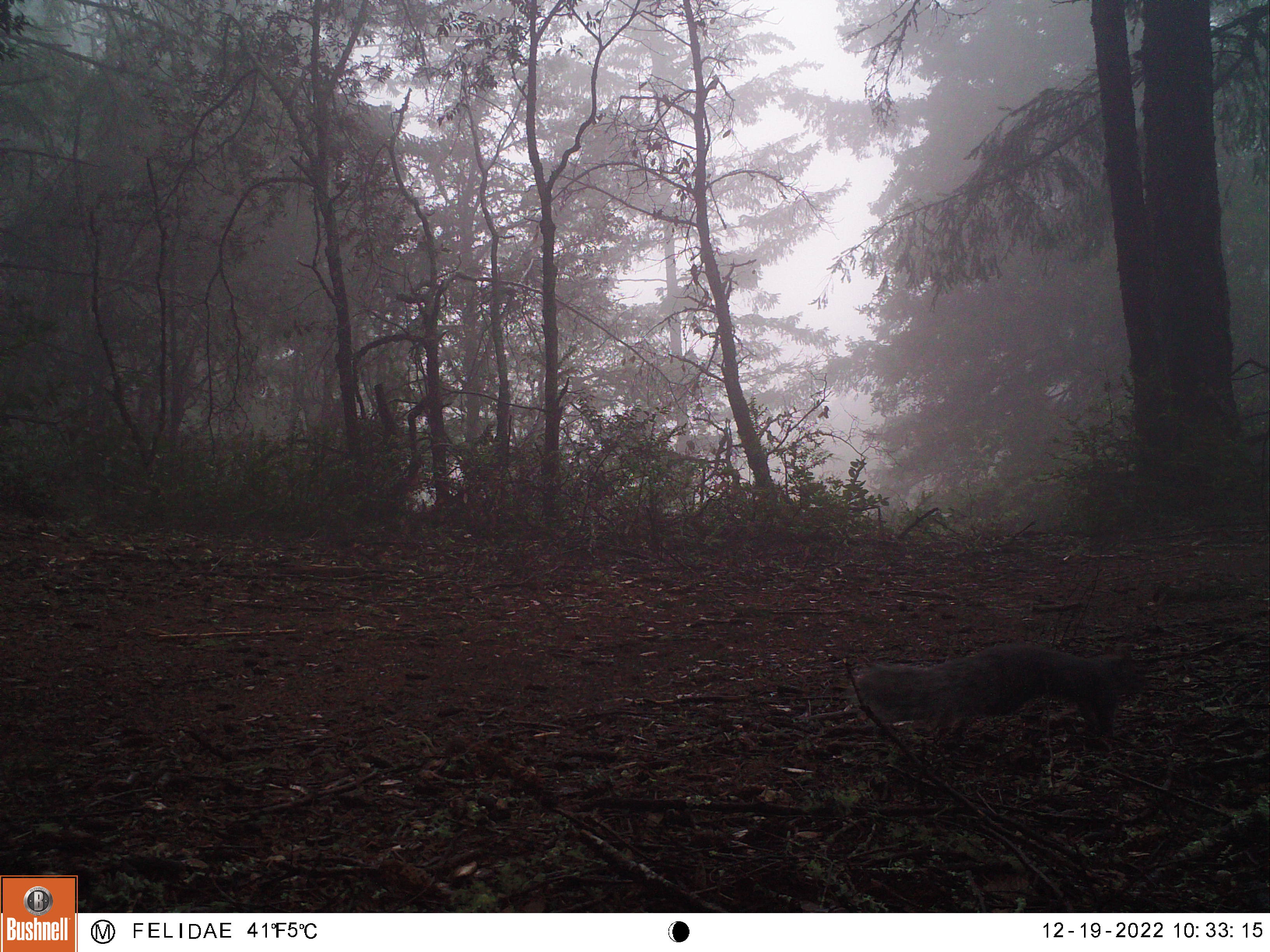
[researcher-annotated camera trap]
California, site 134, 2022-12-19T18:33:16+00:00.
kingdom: Animalia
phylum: Chordata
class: Mammalia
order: Rodentia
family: Sciuridae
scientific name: Sciuridae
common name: squirrel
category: unknown squirrel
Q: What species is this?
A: Unknown squirrel (squirrel) (Sciuridae).